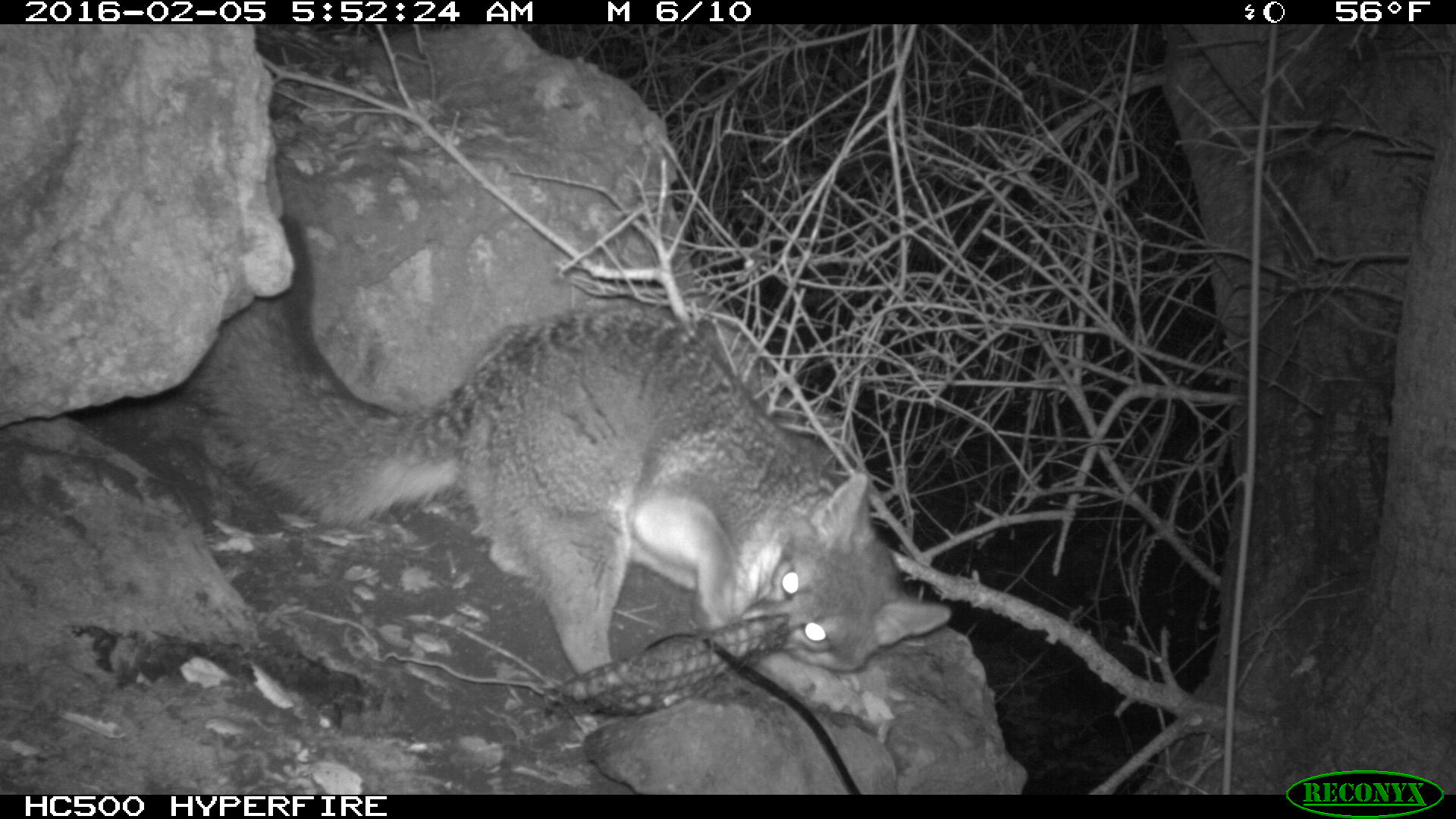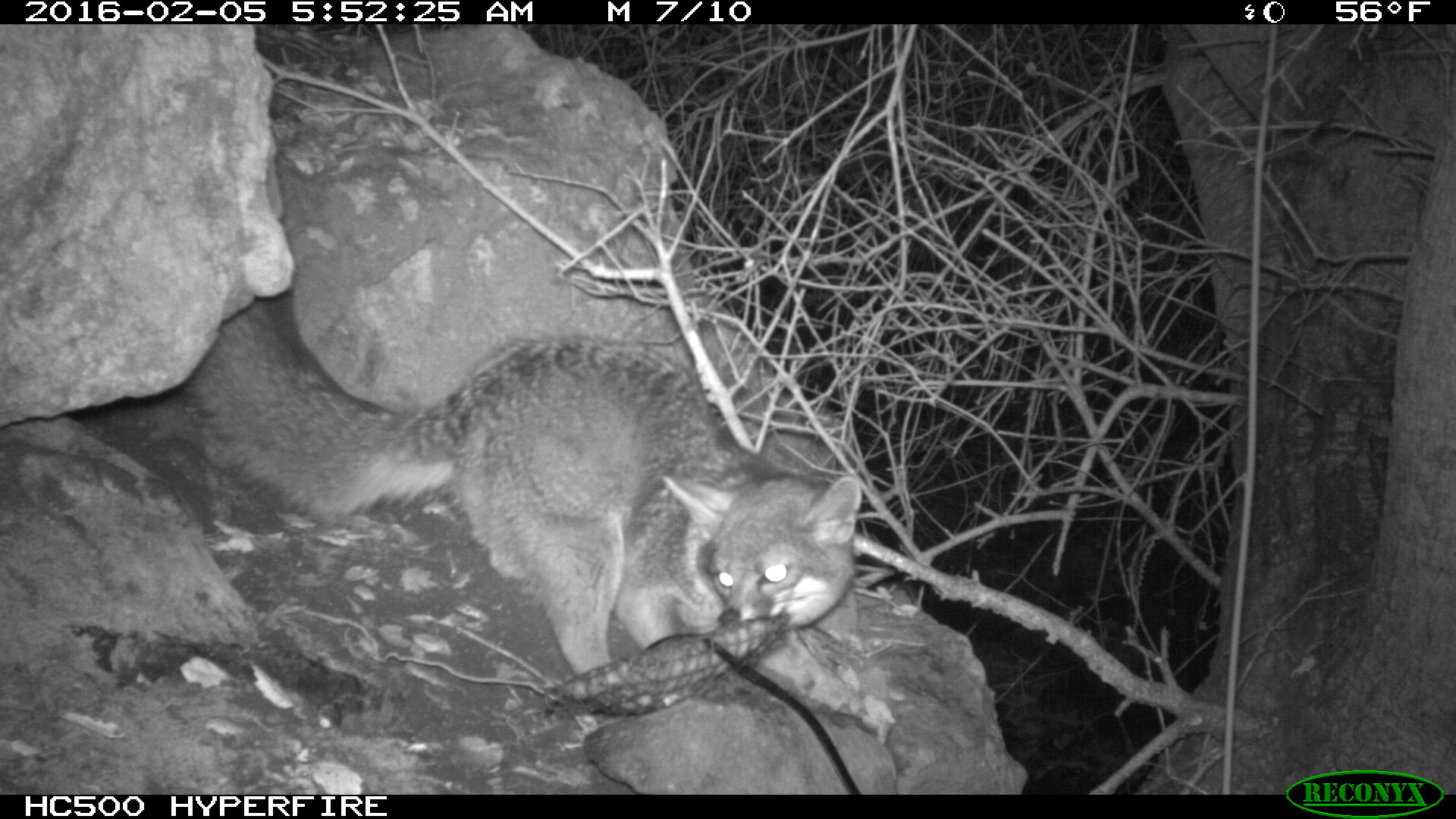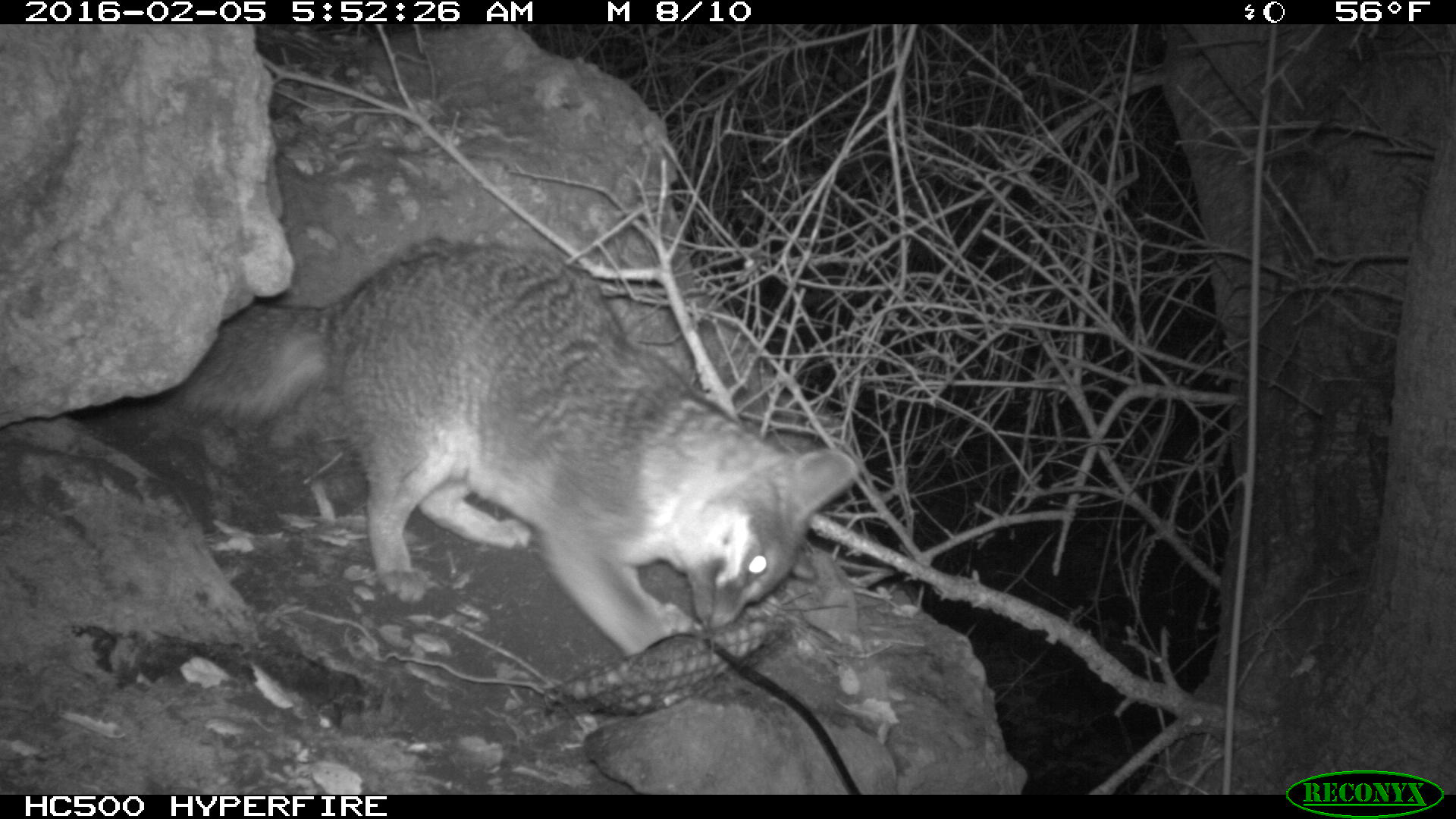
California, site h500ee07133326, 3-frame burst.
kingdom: Animalia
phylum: Chordata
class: Mammalia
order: Carnivora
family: Canidae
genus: Urocyon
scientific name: Urocyon littoralis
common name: island fox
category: fox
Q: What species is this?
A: Fox (island fox) (Urocyon littoralis).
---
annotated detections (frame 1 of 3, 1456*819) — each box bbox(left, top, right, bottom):
fox: bbox(180, 212, 954, 707)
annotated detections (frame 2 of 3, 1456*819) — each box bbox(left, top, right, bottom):
fox: bbox(185, 288, 861, 673)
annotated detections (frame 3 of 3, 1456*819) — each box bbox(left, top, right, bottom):
fox: bbox(167, 235, 858, 655)